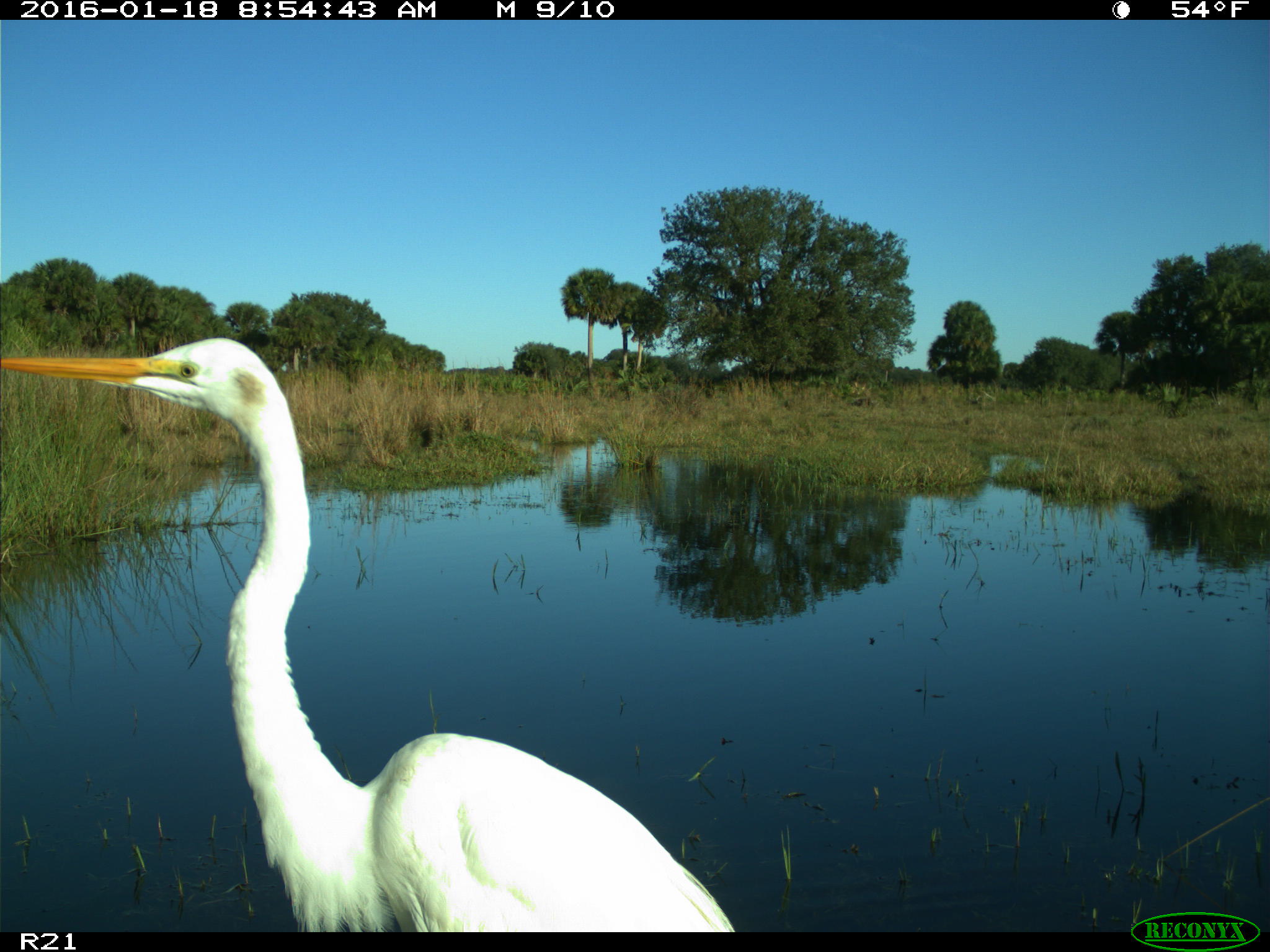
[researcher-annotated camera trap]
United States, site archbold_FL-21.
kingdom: Animalia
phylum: Chordata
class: Aves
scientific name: Aves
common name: birds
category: unidentified bird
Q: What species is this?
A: Unidentified bird (birds) (Aves).